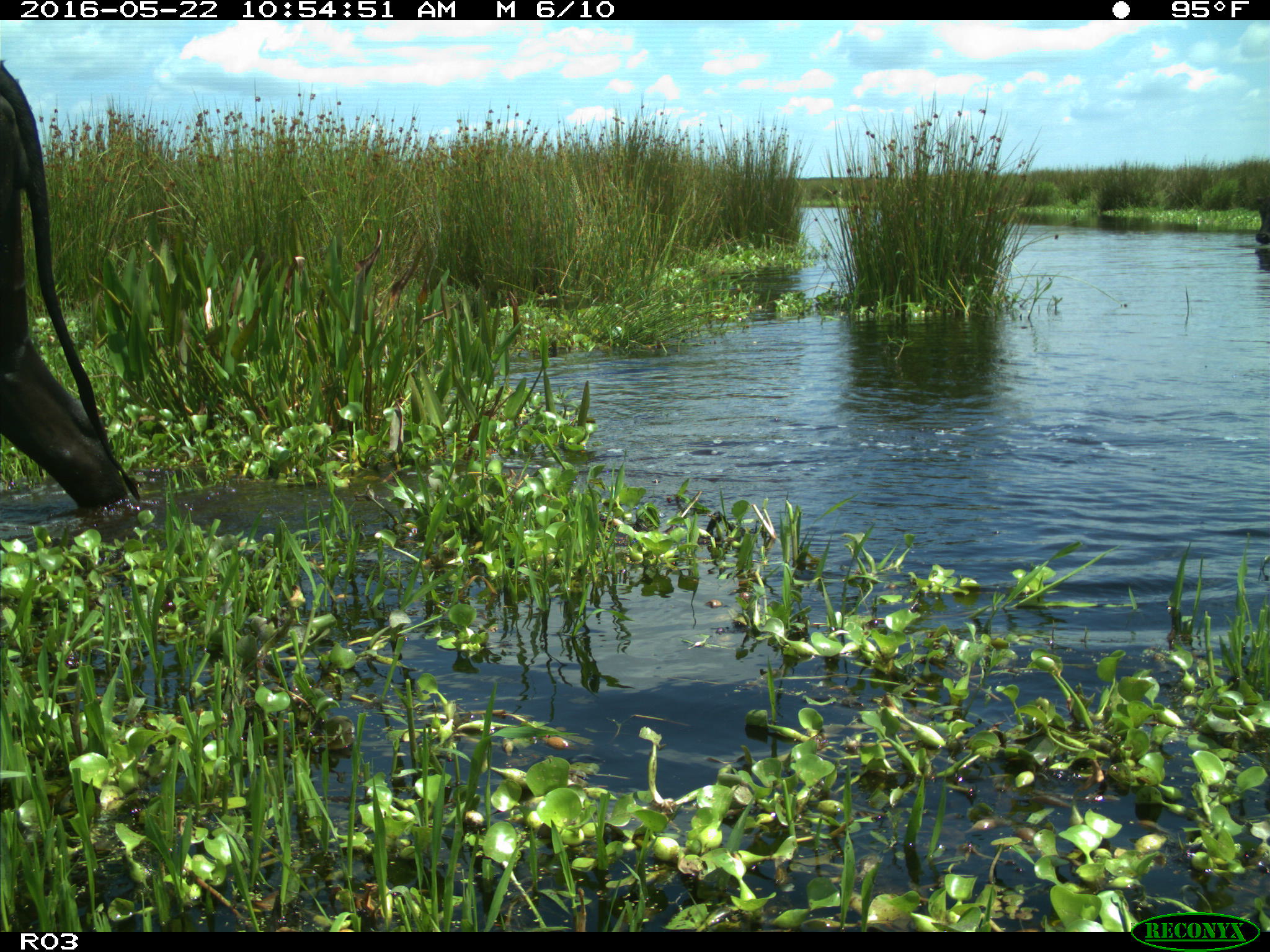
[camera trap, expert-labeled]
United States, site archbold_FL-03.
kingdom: Animalia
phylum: Chordata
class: Mammalia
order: Artiodactyla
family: Bovidae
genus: Bos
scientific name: Bos taurus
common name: domestic cow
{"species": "Bos taurus (domestic cow)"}